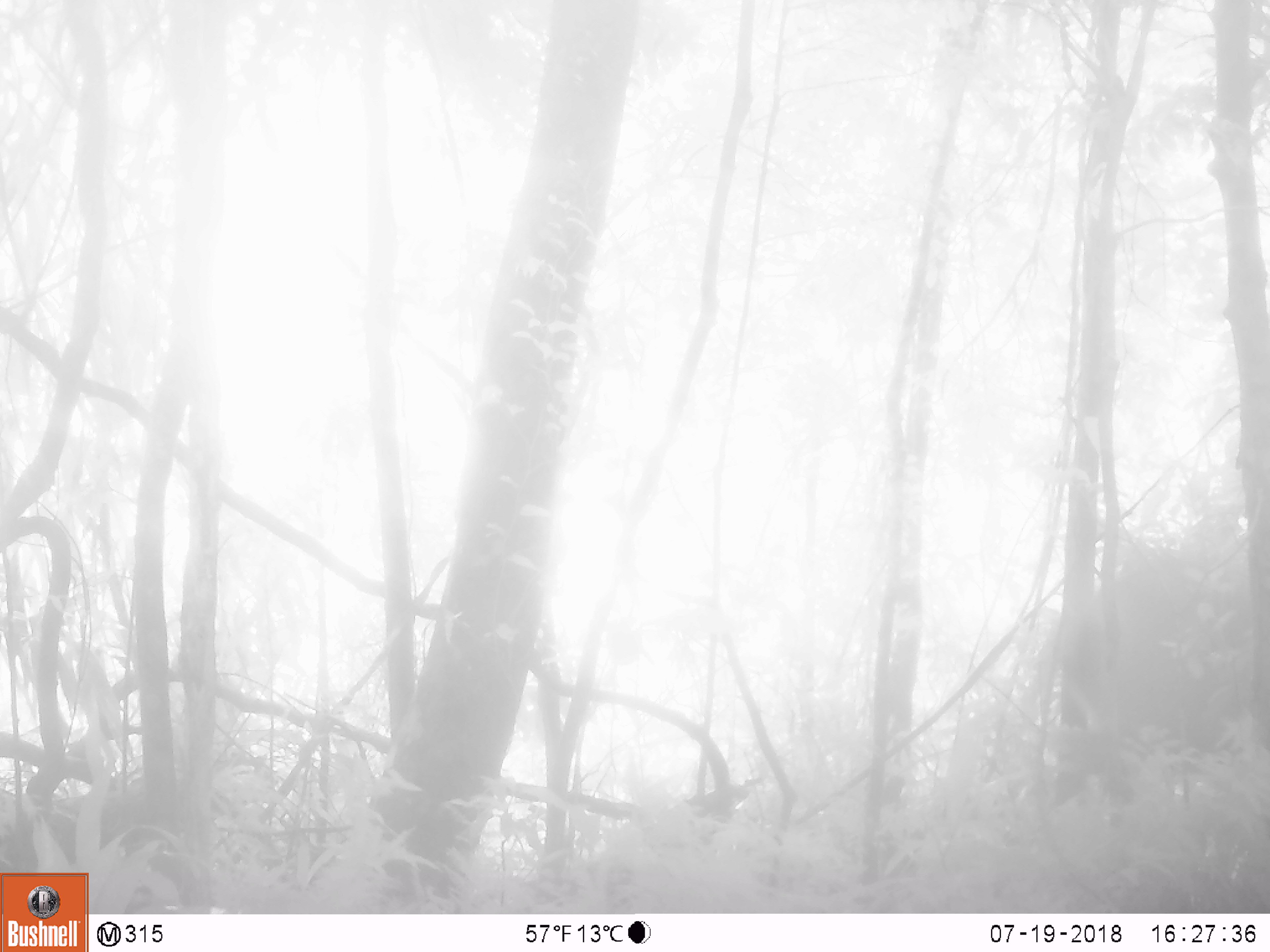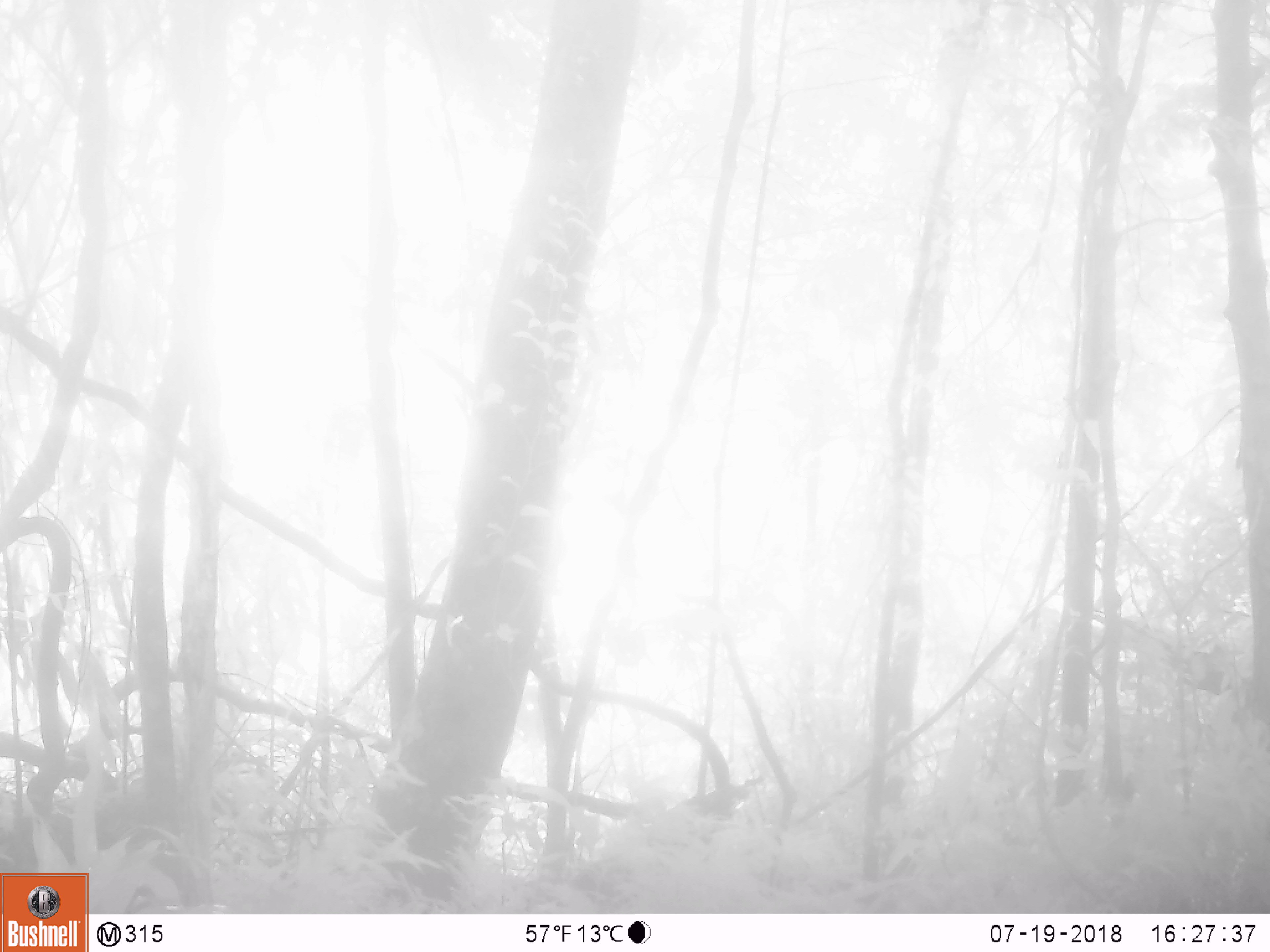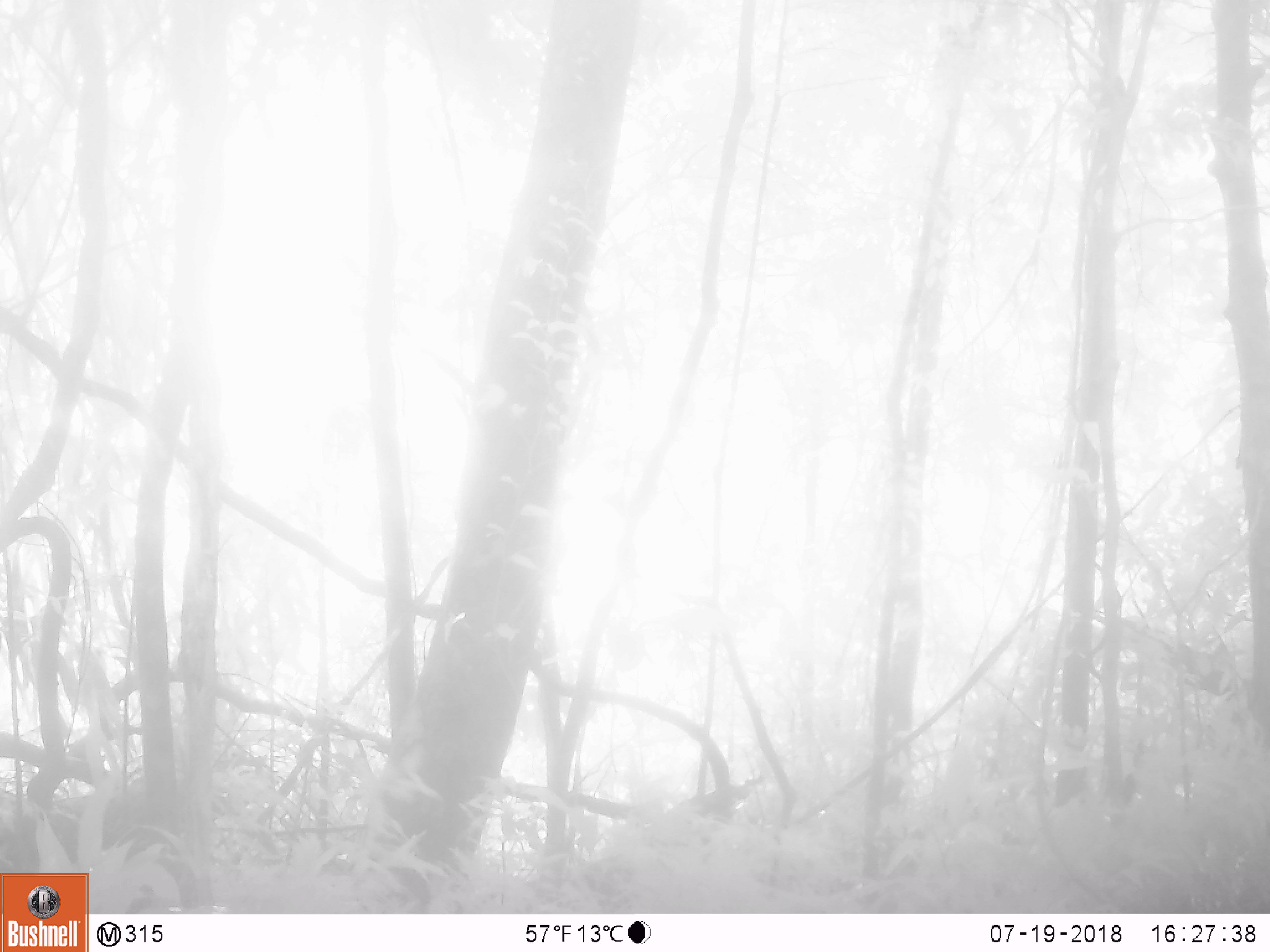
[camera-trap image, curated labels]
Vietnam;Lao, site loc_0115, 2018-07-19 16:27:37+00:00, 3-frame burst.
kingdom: Animalia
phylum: Chordata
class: Mammalia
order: Artiodactyla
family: Cervidae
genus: Rusa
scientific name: Rusa unicolor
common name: sambar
Sambar (Rusa unicolor). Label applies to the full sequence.